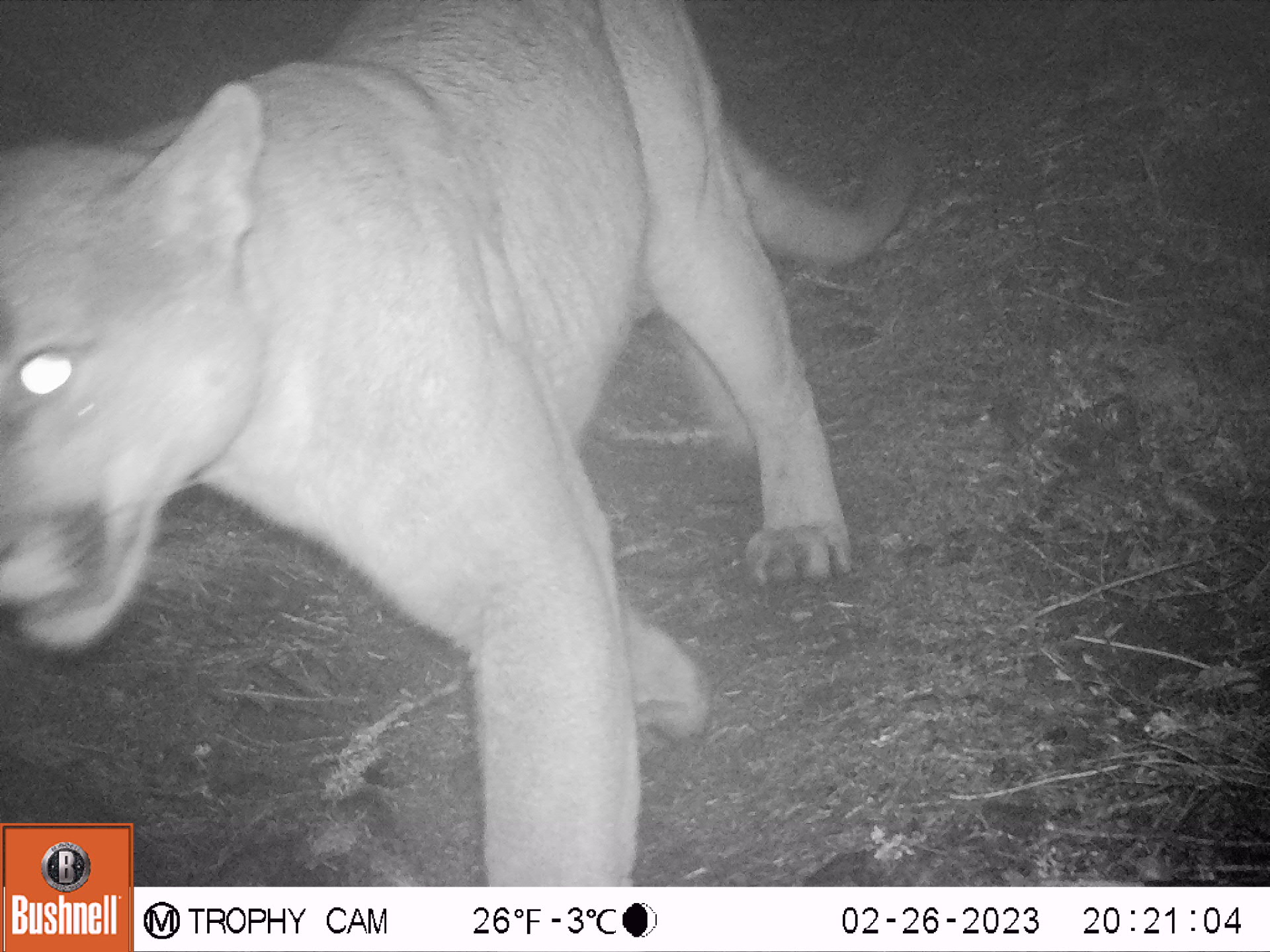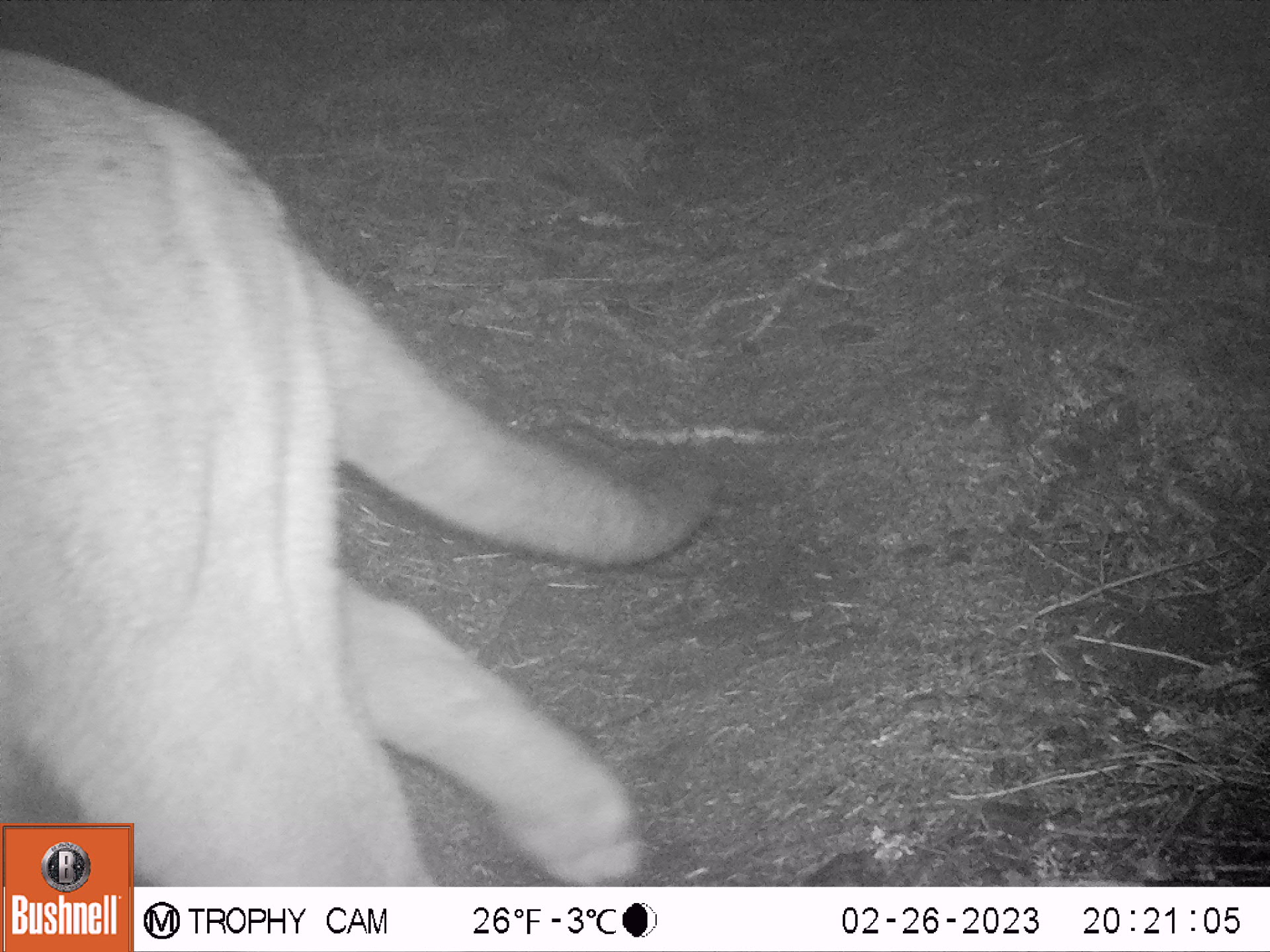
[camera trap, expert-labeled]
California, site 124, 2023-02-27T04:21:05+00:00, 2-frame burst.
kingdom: Animalia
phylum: Chordata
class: Mammalia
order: Carnivora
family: Felidae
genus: Puma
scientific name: Puma concolor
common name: puma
Puma (Puma concolor).